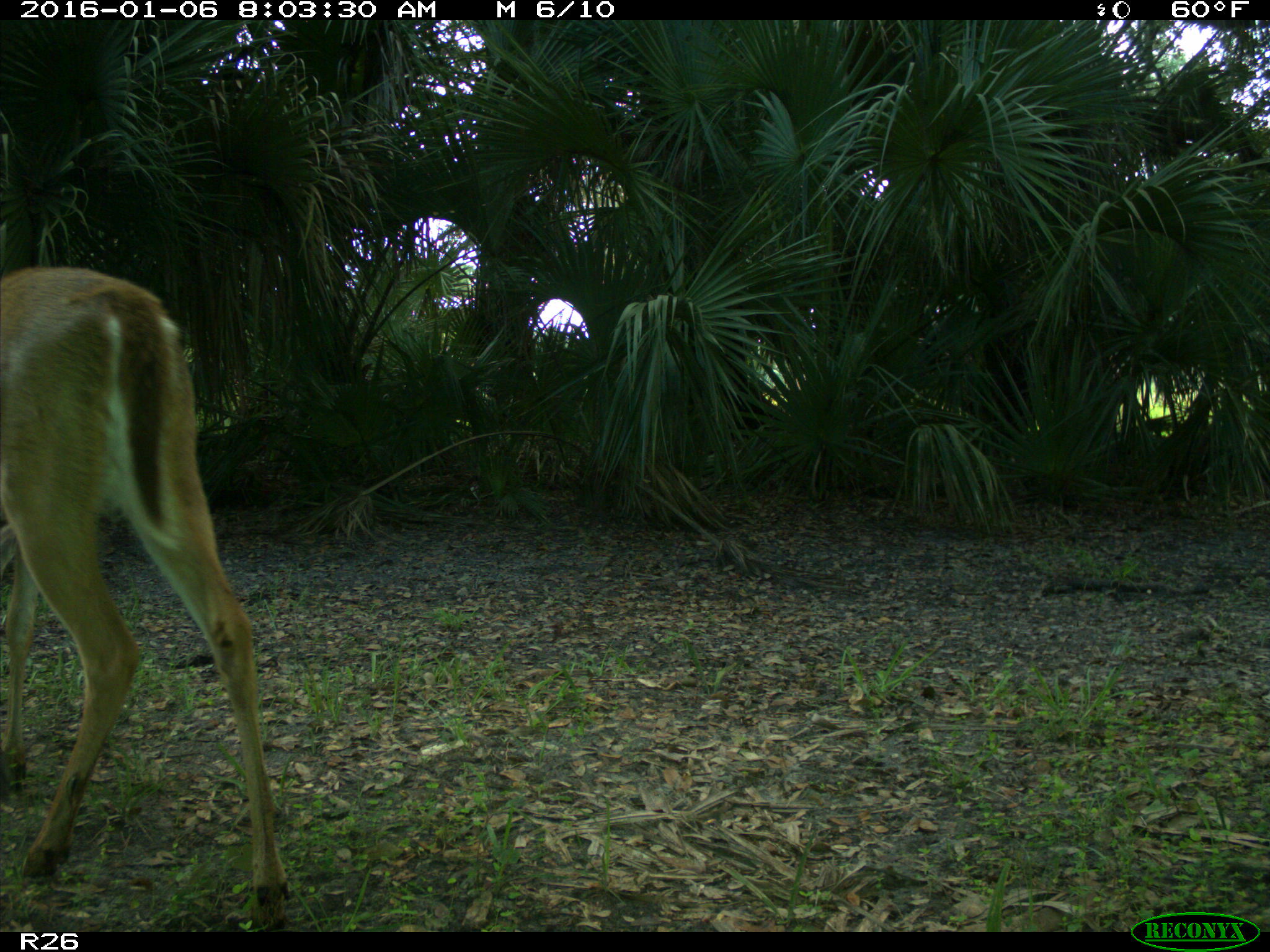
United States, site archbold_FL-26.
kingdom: Animalia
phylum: Chordata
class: Mammalia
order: Artiodactyla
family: Cervidae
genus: Odocoileus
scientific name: Odocoileus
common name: deer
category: unidentified deer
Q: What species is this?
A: Unidentified deer (deer) (Odocoileus).